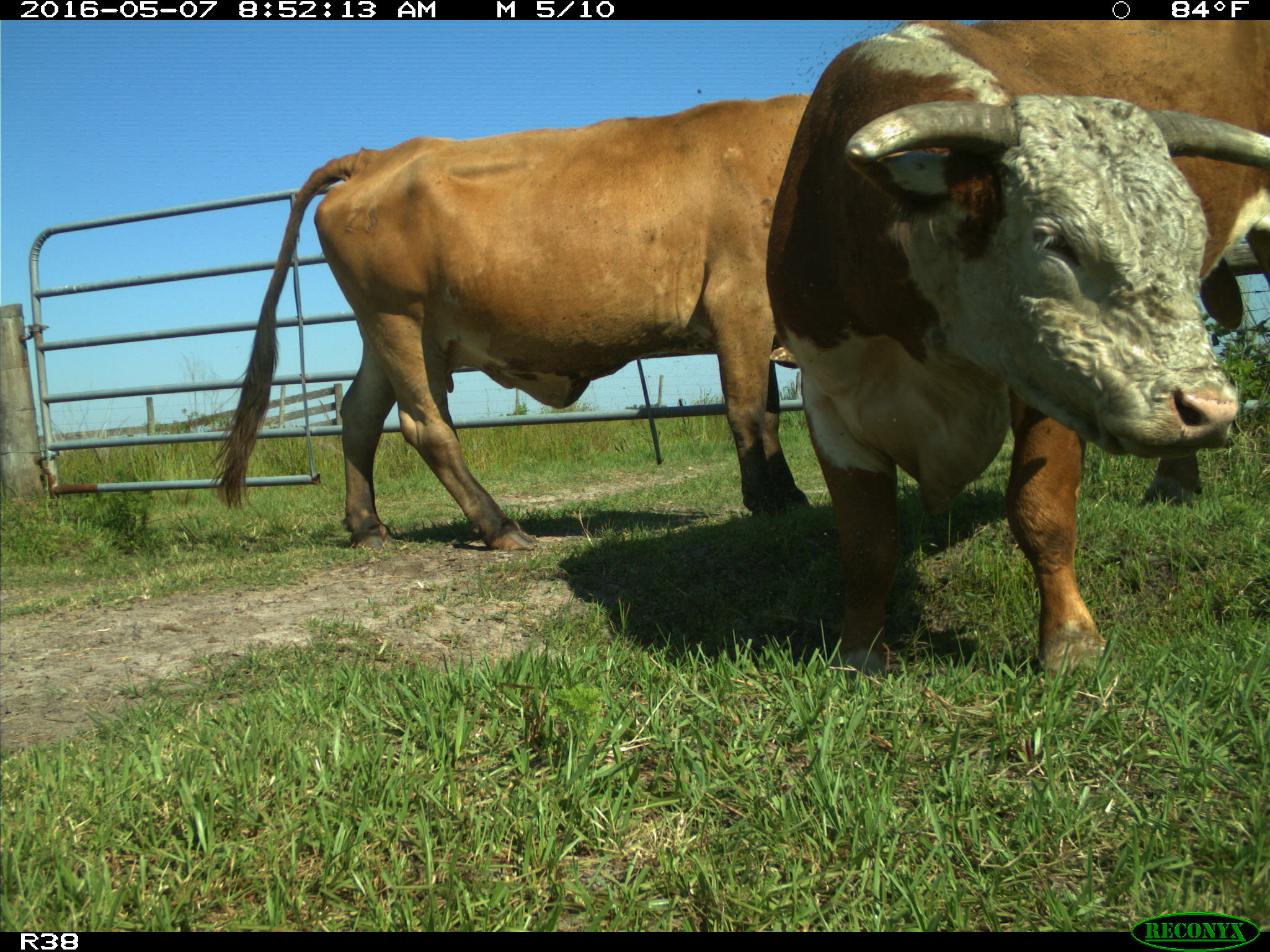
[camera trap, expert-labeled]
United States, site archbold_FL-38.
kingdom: Animalia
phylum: Chordata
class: Mammalia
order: Artiodactyla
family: Bovidae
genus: Bos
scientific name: Bos taurus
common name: domestic cow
Bos taurus (domestic cow).